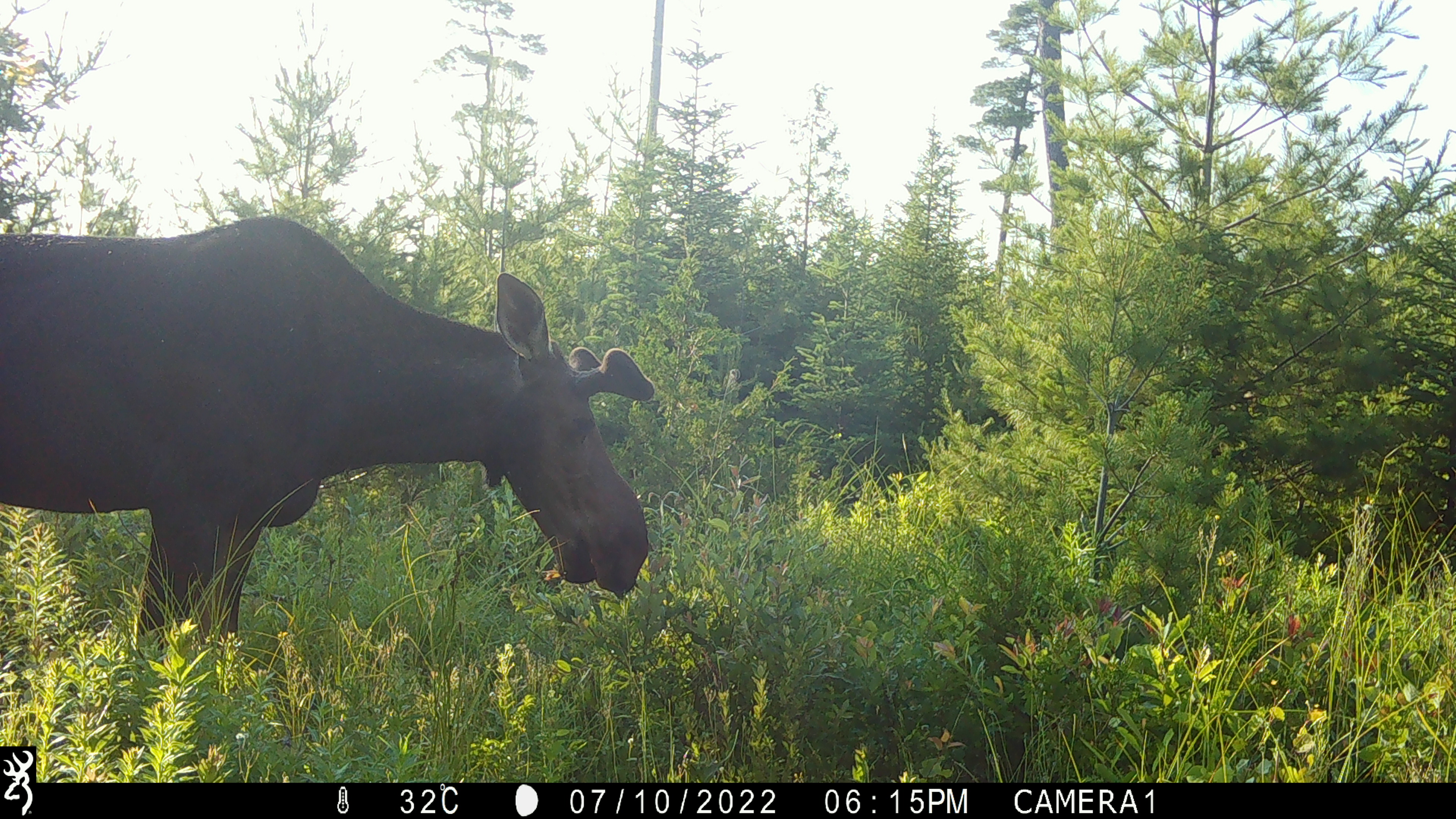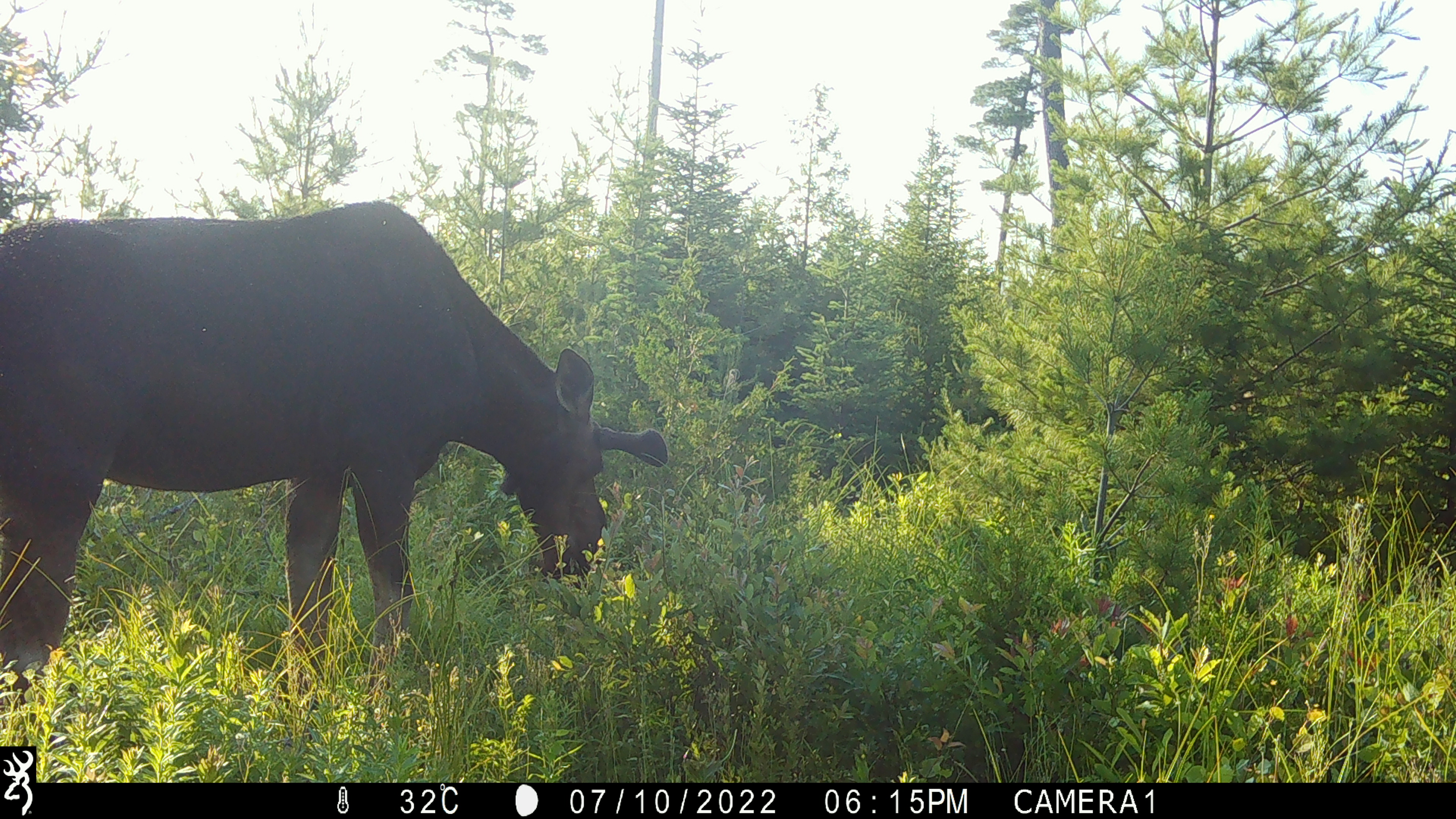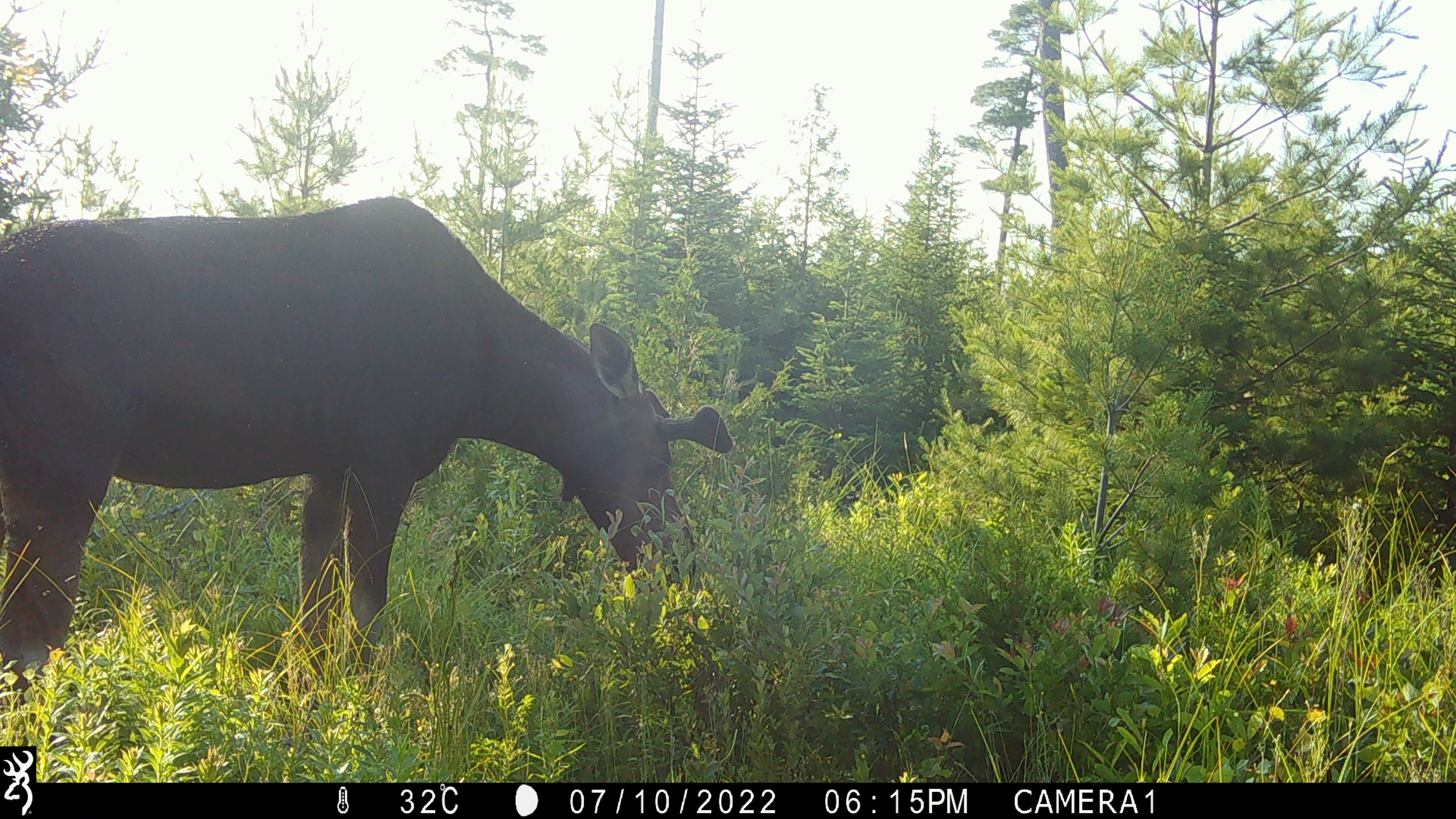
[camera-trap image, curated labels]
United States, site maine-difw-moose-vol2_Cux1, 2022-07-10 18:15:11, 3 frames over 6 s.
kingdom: Animalia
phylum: Chordata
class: Mammalia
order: Artiodactyla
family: Cervidae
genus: Alces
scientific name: Alces alces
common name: moose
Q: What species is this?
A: Moose (Alces alces).